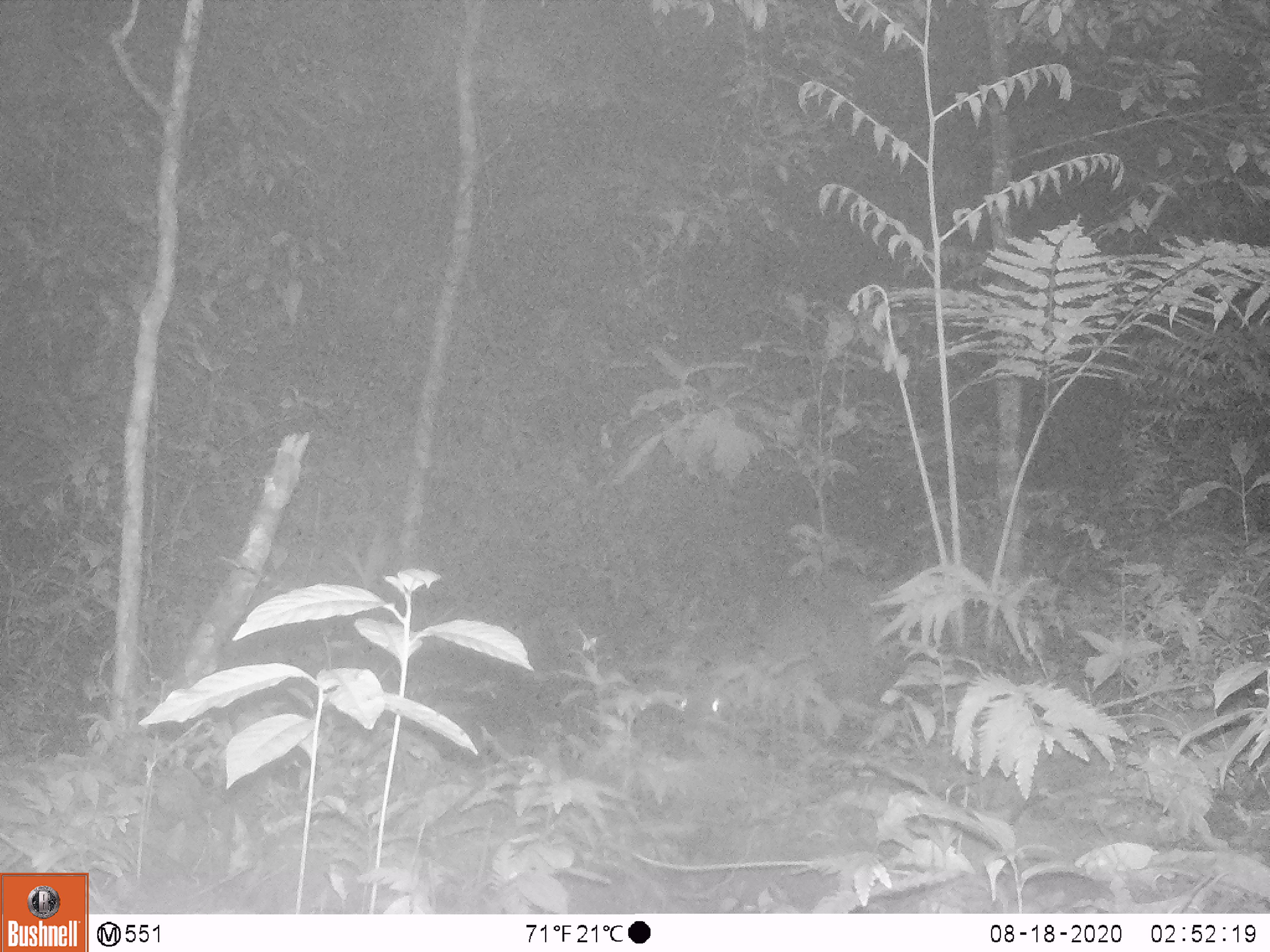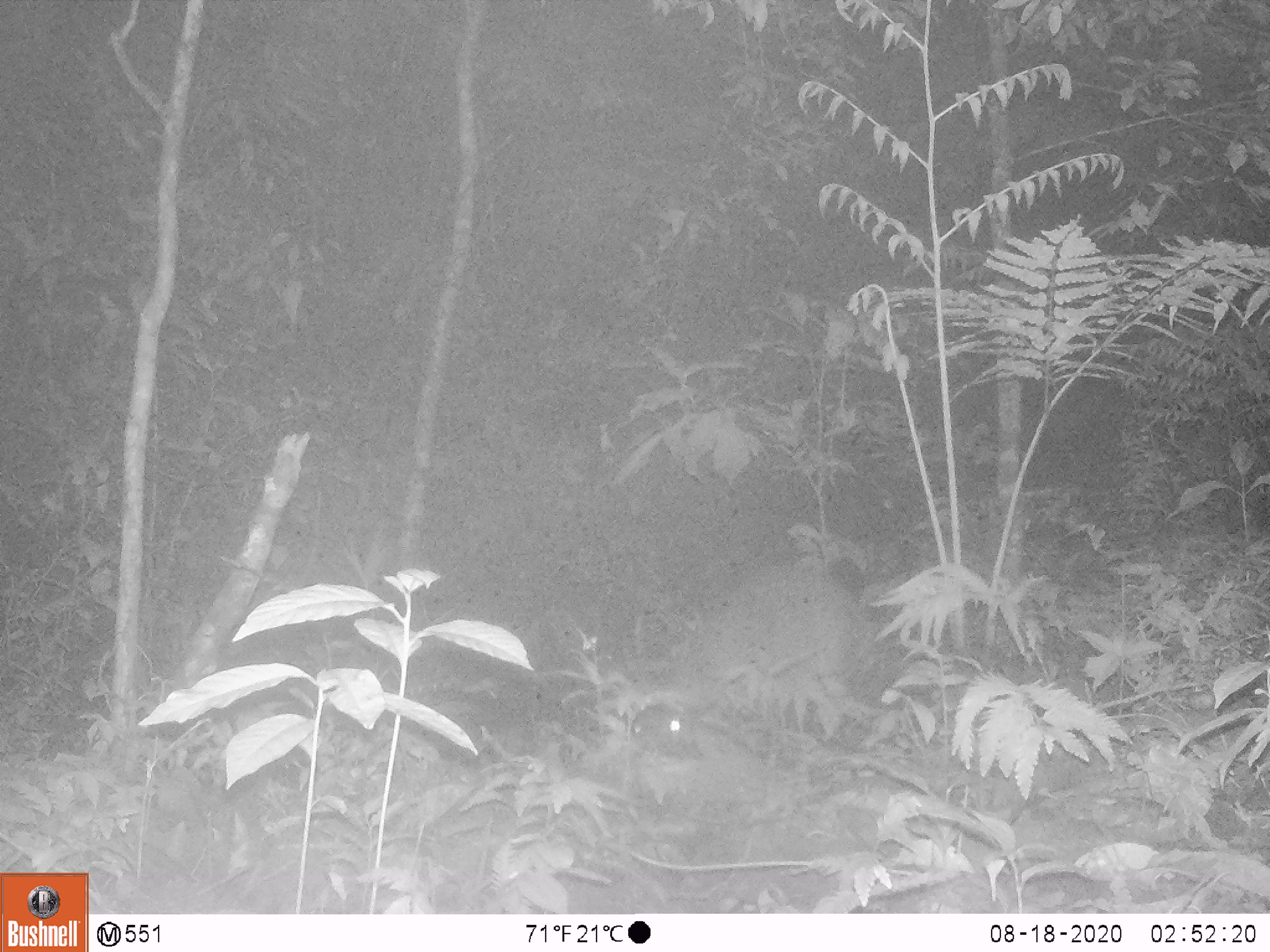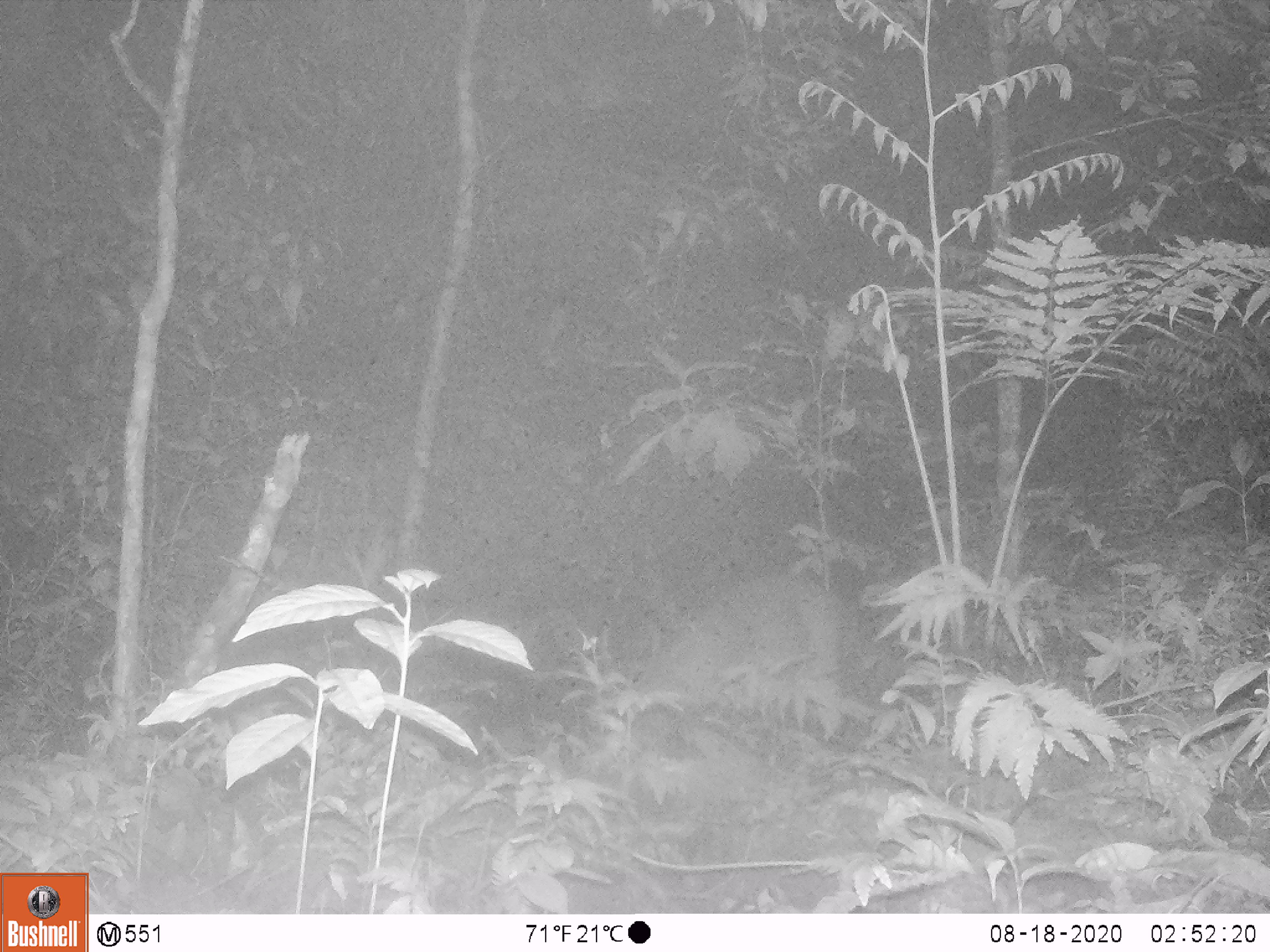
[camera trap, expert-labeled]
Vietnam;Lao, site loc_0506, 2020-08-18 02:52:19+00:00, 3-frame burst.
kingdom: Animalia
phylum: Chordata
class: Mammalia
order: Artiodactyla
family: Cervidae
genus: Muntiacus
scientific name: Muntiacus vuquangensis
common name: large-antlered muntjac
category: large antlered muntjac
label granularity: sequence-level